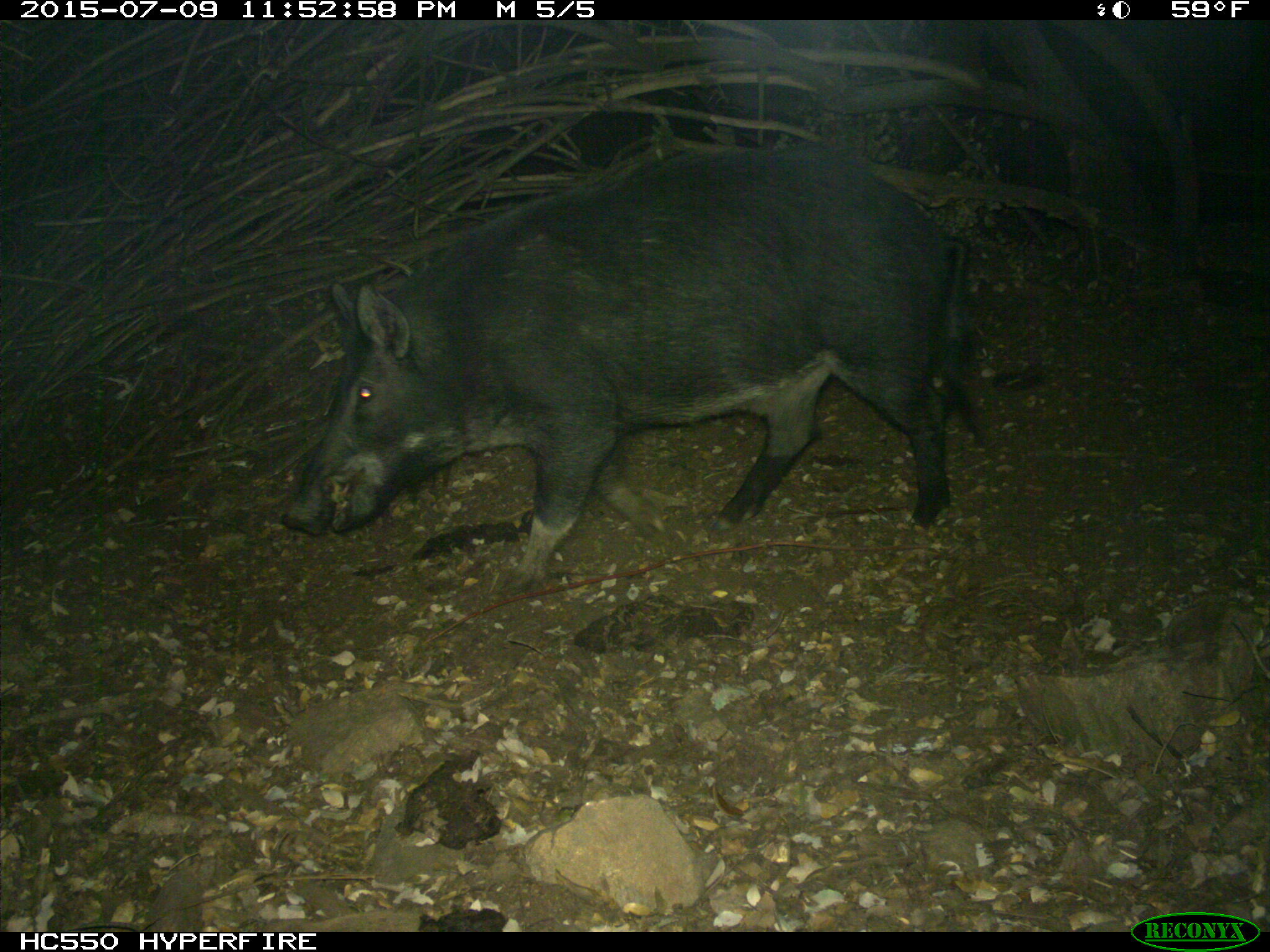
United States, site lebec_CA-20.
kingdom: Animalia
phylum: Chordata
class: Mammalia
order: Artiodactyla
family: Suidae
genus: Sus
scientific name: Sus scrofa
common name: wild boar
Sus scrofa (wild boar).